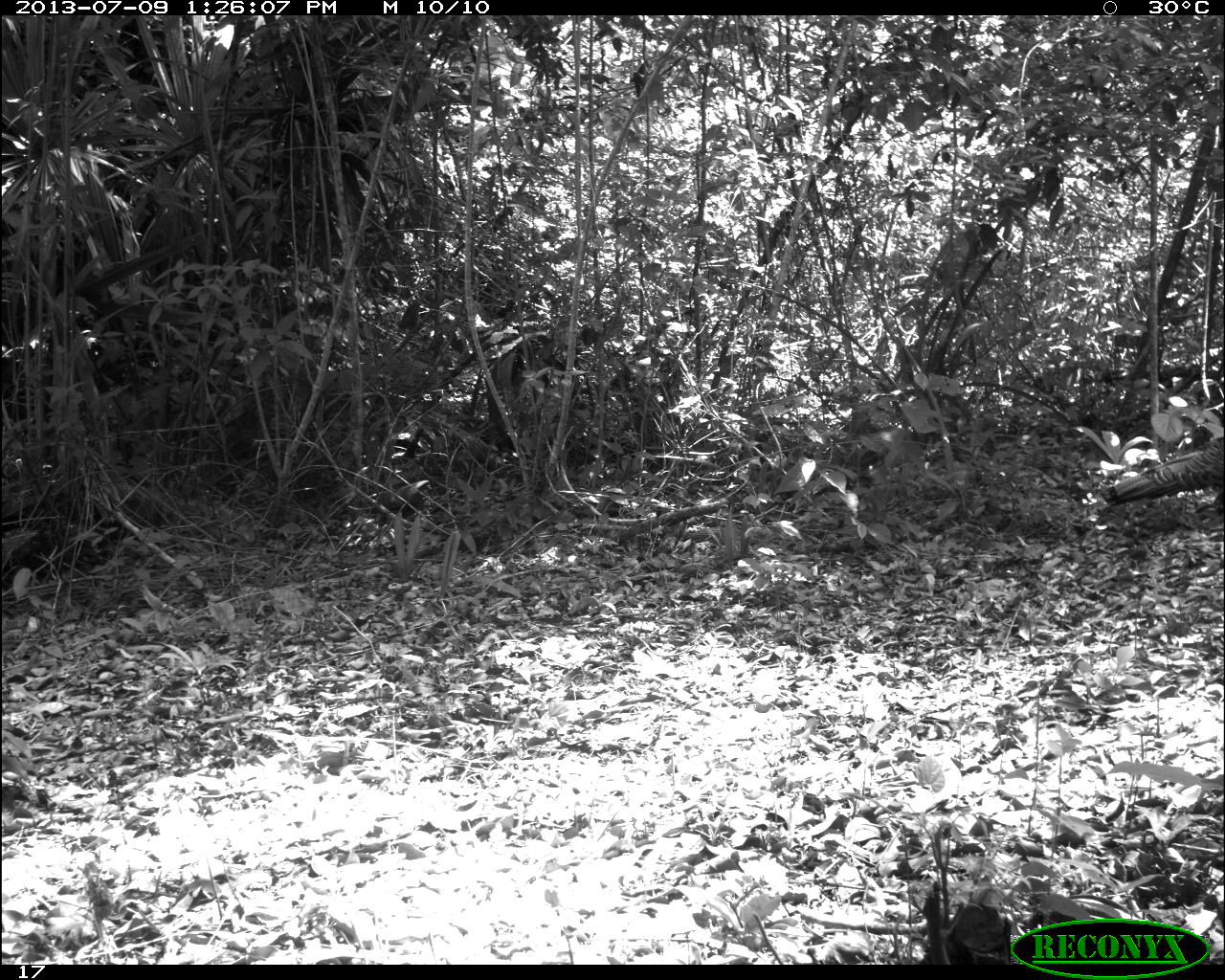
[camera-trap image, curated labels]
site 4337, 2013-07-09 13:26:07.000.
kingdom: Animalia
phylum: Chordata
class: Aves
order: Galliformes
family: Phasianidae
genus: Meleagris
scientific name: Meleagris ocellata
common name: ocellated turkey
Meleagris ocellata (ocellated turkey), count 1, sex female.